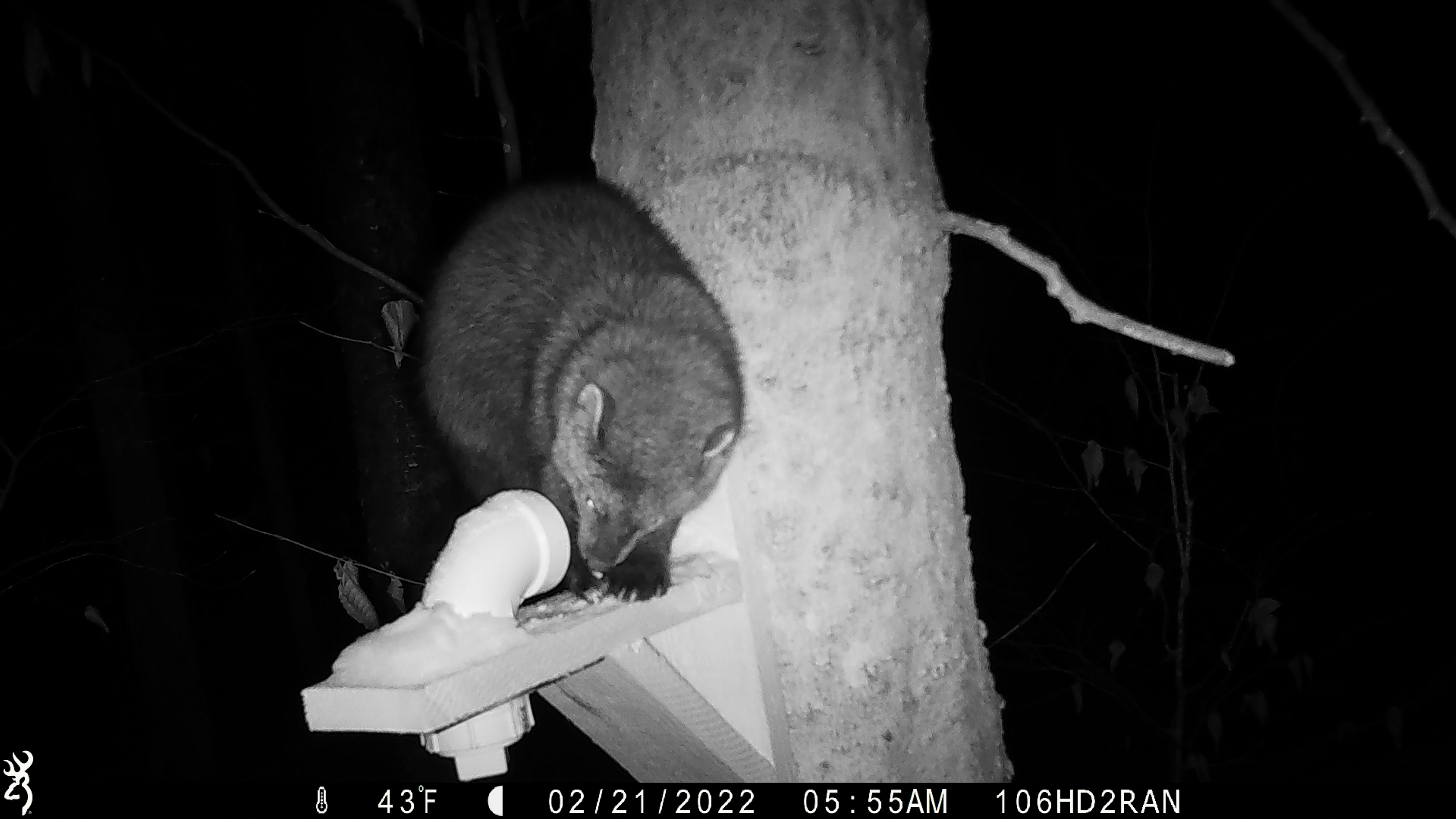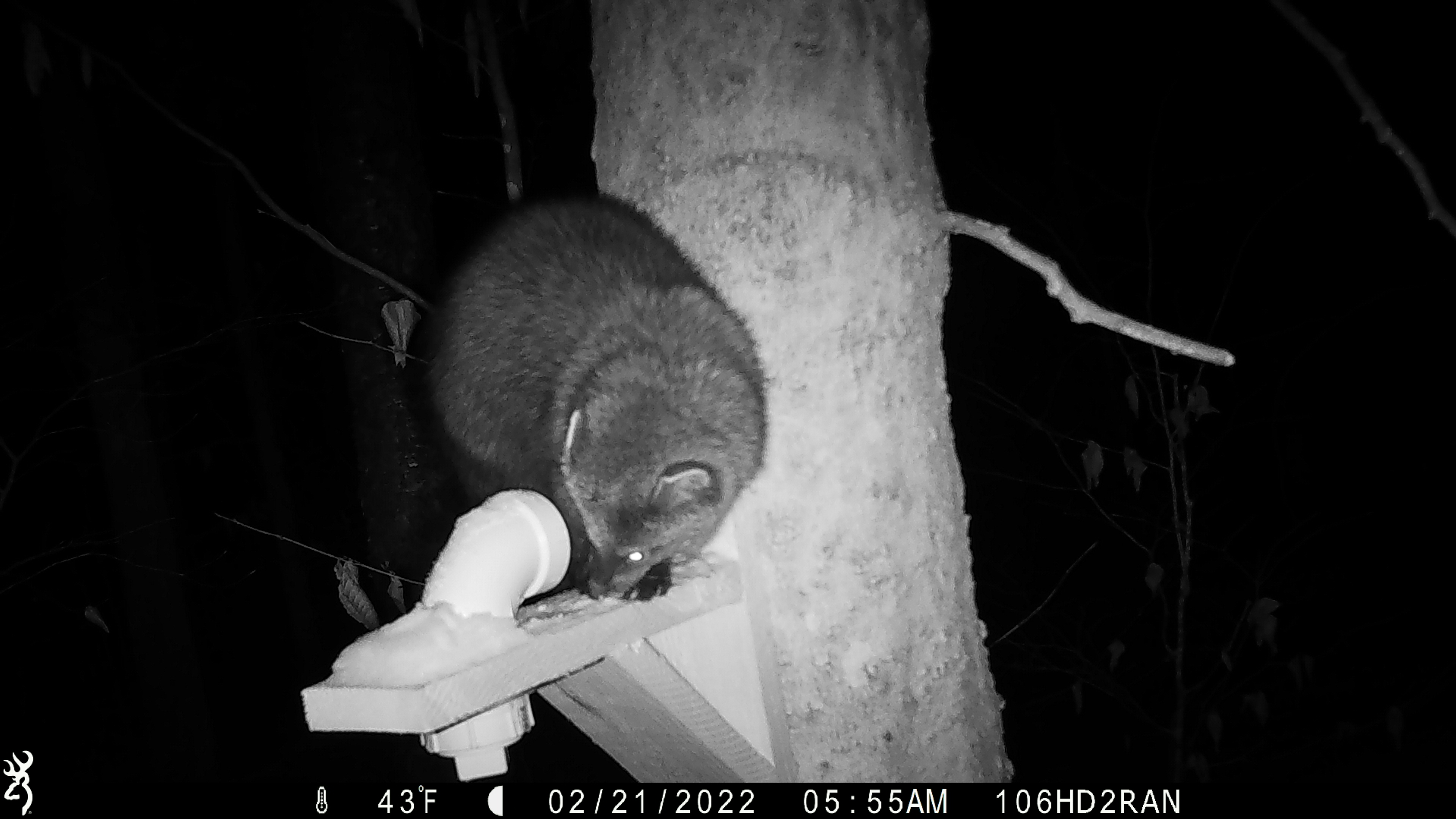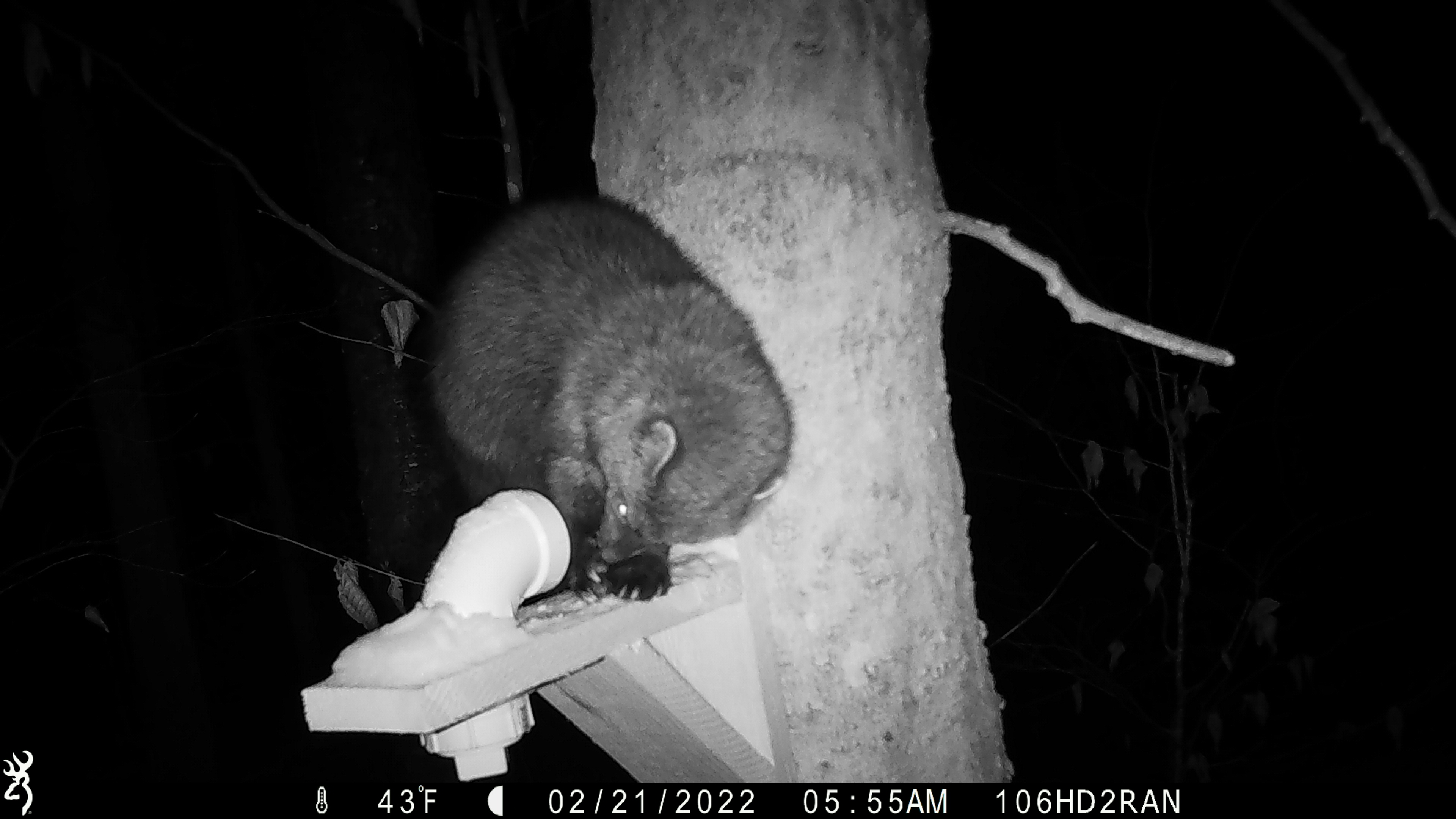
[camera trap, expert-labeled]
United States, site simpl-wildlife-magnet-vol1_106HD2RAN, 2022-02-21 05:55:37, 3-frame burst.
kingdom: Animalia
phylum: Chordata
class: Mammalia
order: Carnivora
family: Mustelidae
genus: Pekania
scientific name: Pekania pennanti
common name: fisher